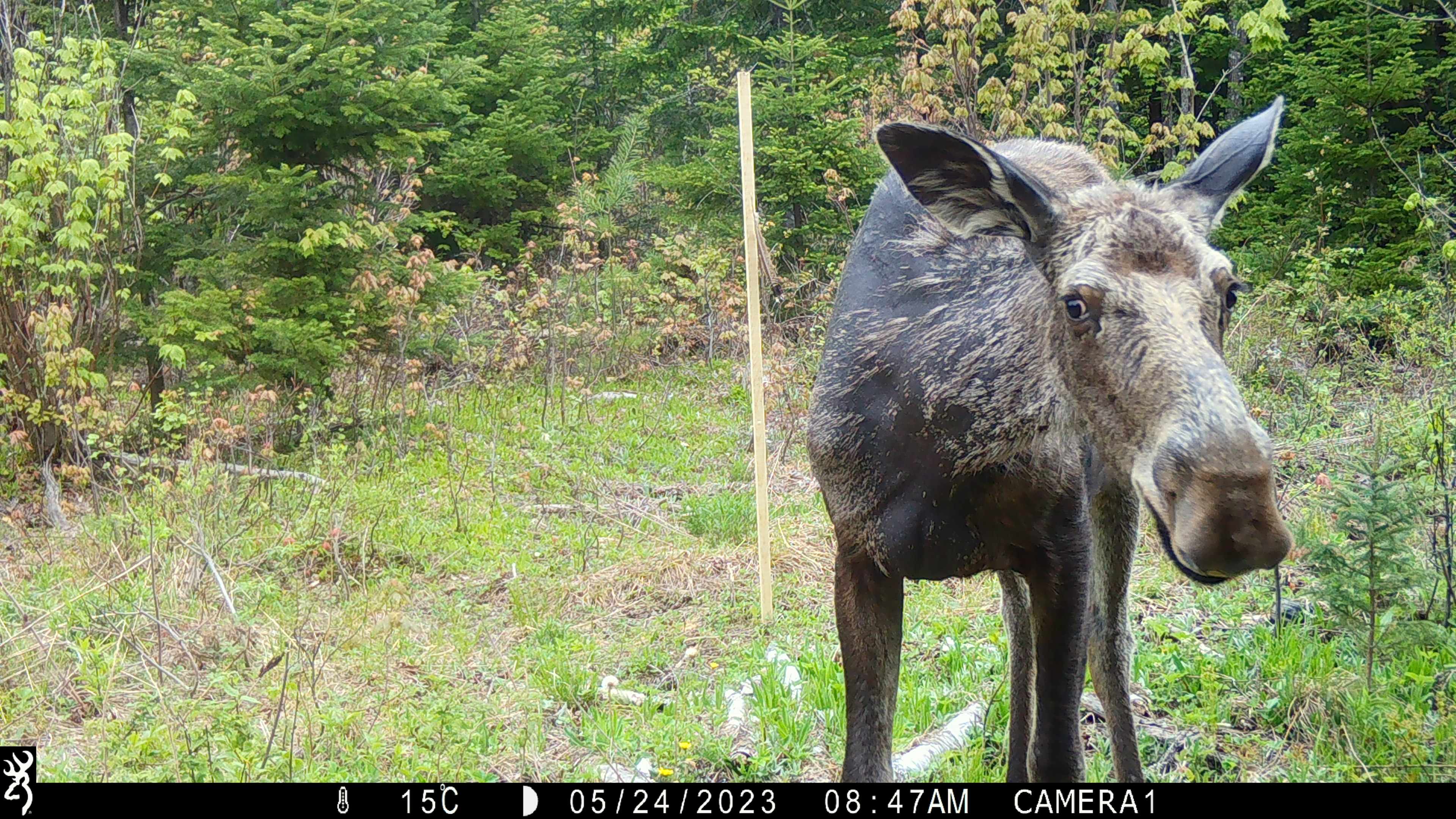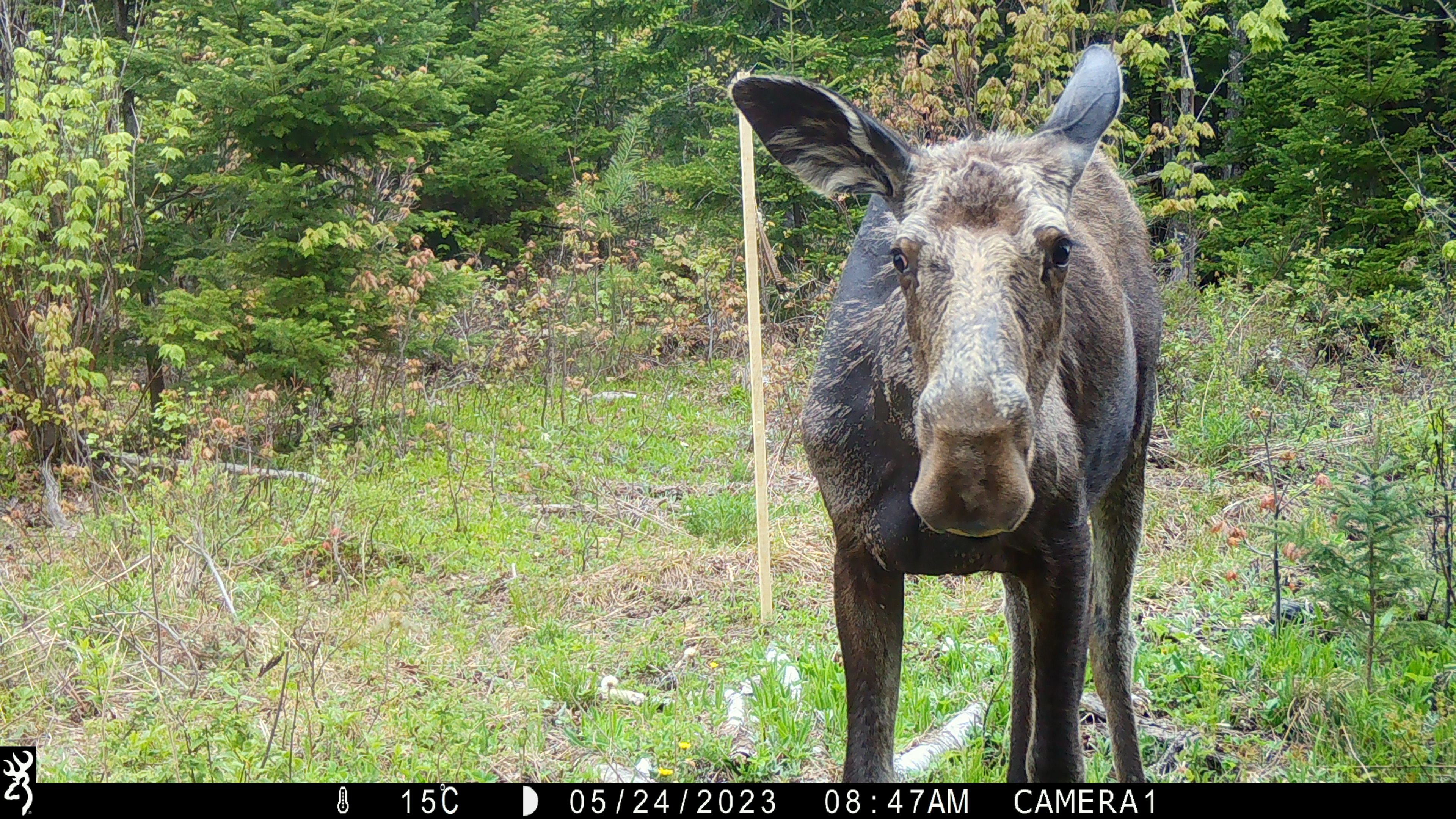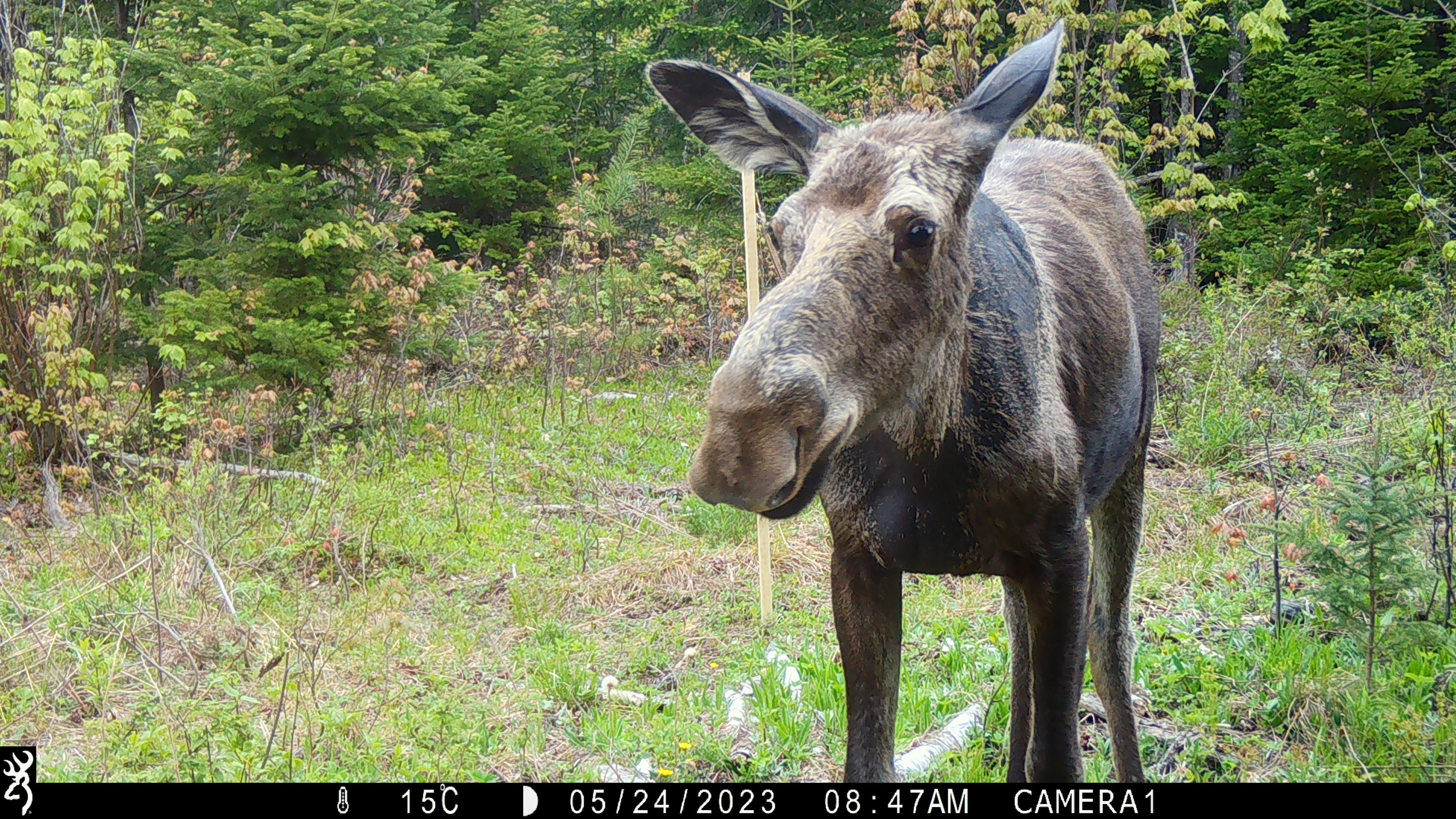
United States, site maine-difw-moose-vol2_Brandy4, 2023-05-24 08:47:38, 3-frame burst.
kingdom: Animalia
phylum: Chordata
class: Mammalia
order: Artiodactyla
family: Cervidae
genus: Alces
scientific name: Alces alces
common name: moose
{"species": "moose (Alces alces)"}